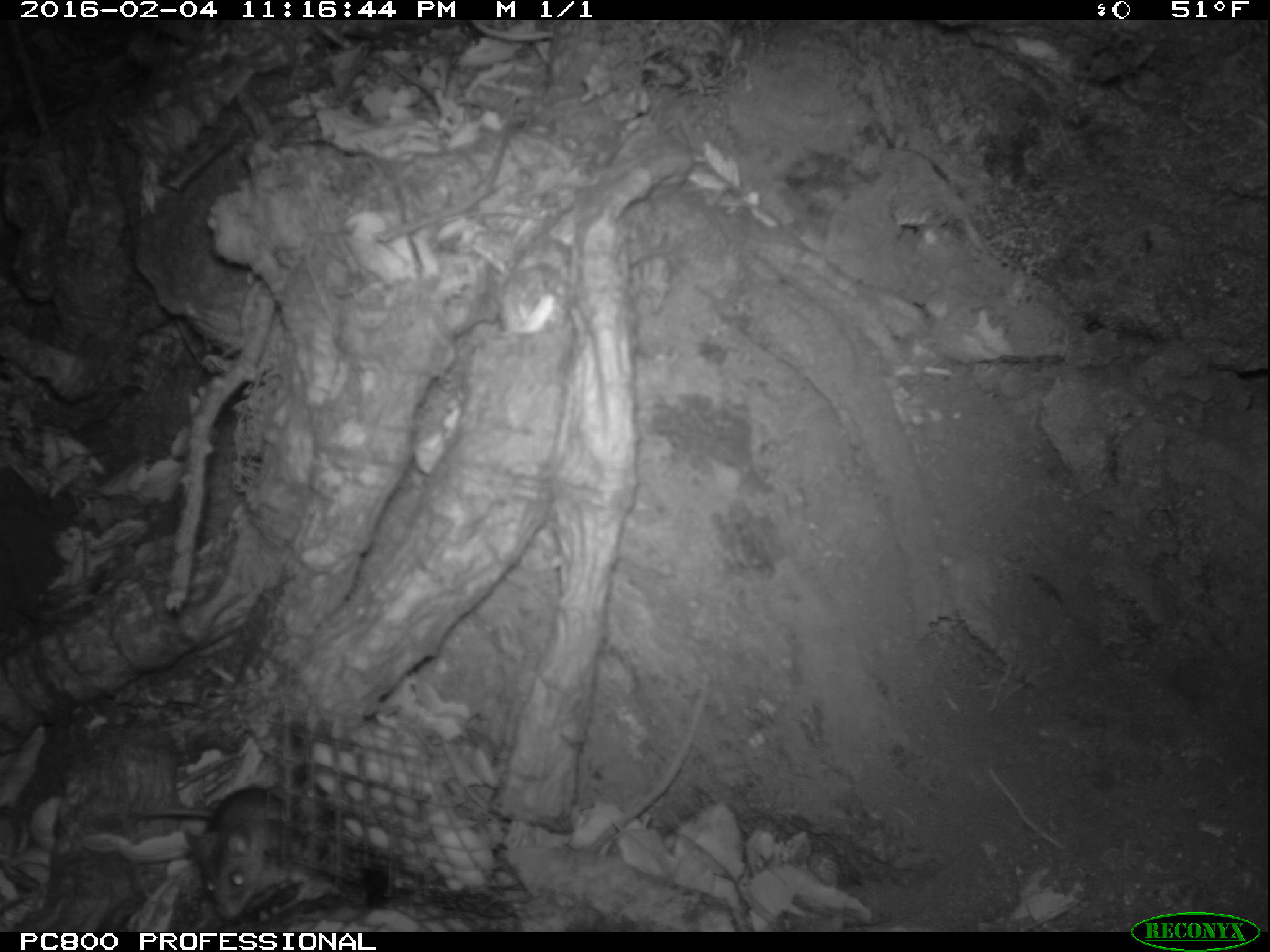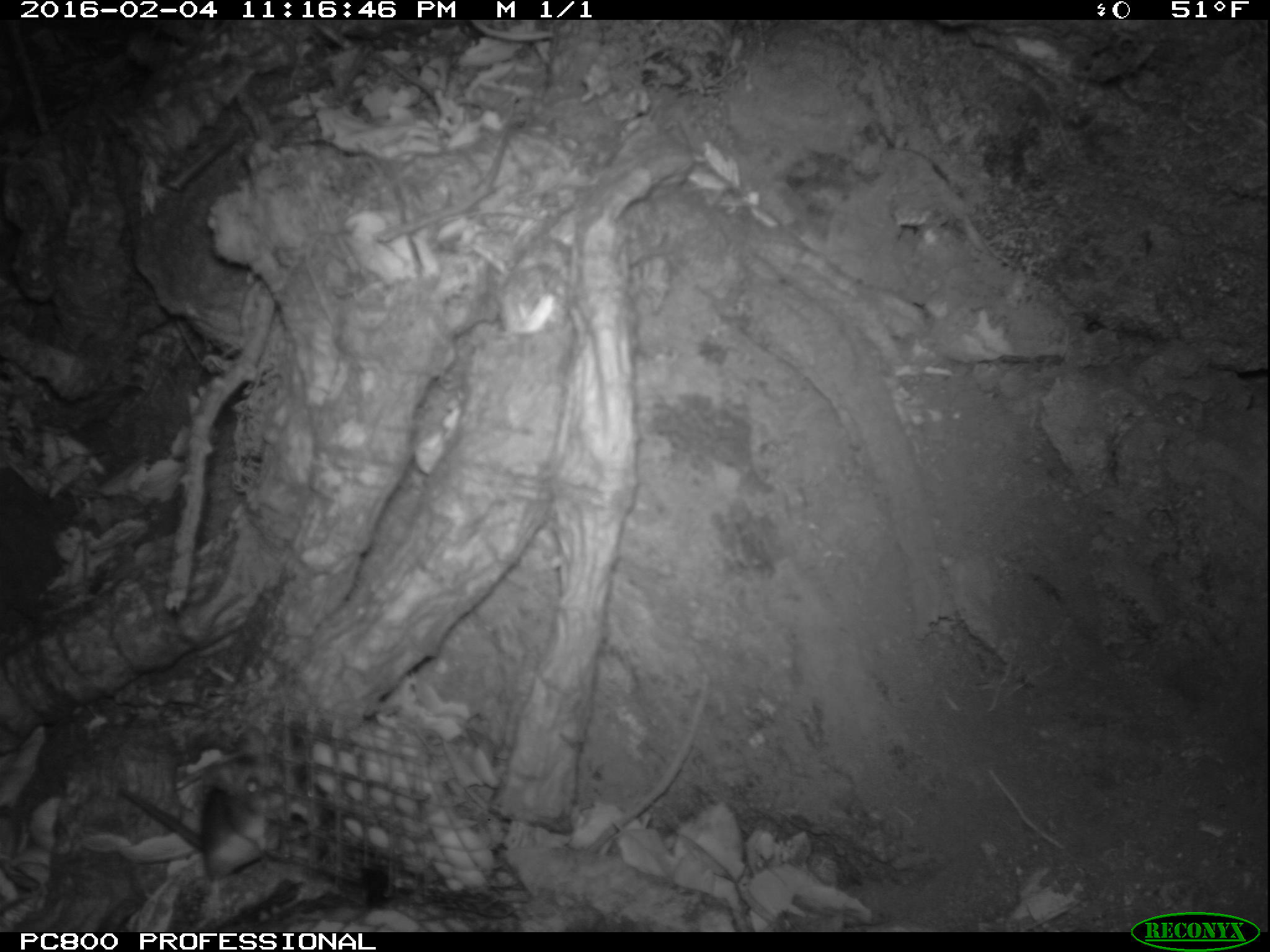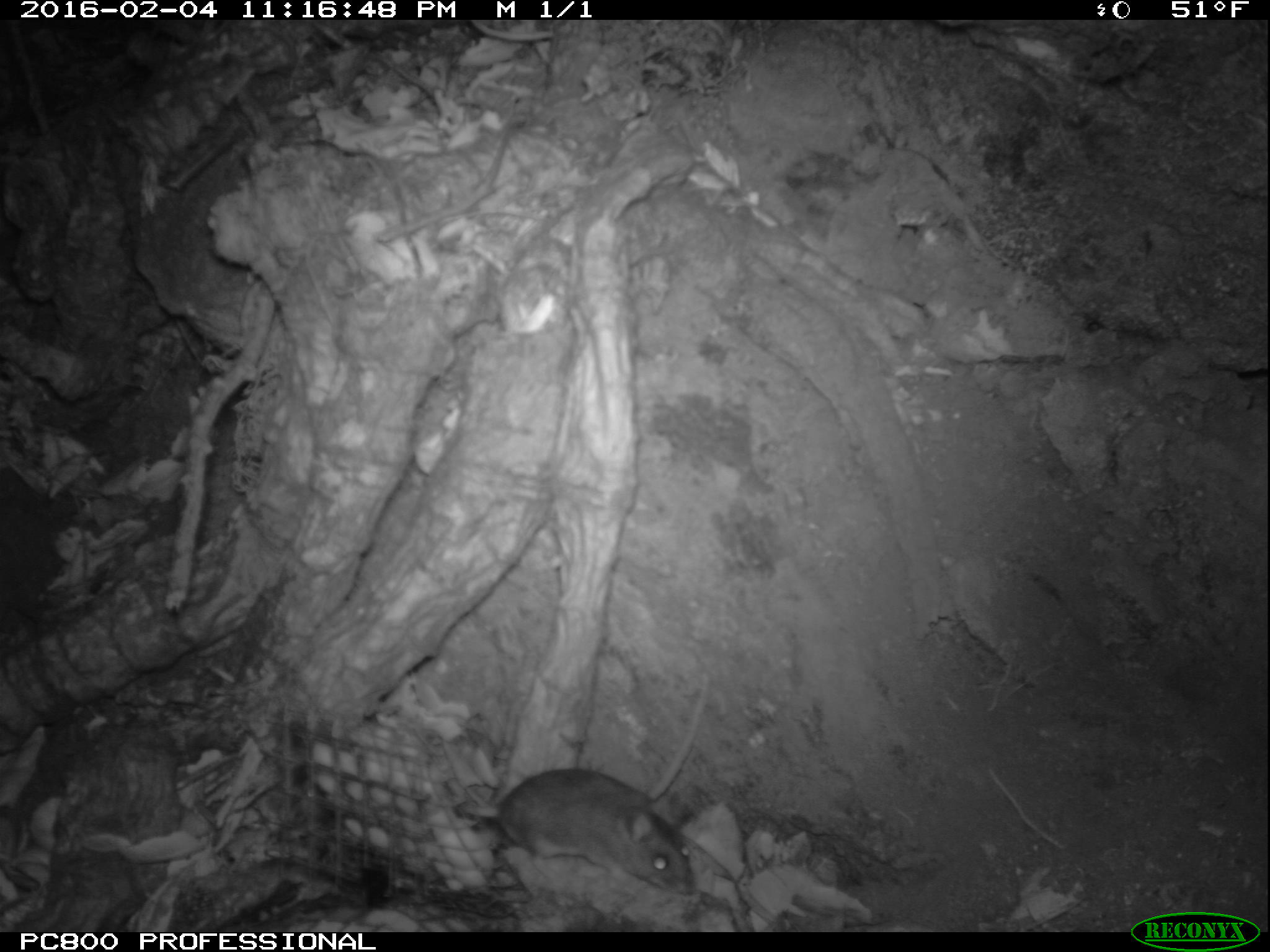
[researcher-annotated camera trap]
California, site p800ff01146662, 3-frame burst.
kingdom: Animalia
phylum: Chordata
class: Mammalia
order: Rodentia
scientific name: Rodentia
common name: rodent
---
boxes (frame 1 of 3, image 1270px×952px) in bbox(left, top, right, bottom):
rodent: bbox(130, 786, 278, 912)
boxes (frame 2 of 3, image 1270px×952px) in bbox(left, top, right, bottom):
rodent: bbox(115, 731, 289, 881)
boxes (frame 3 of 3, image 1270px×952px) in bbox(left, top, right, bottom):
rodent: bbox(453, 767, 696, 894)